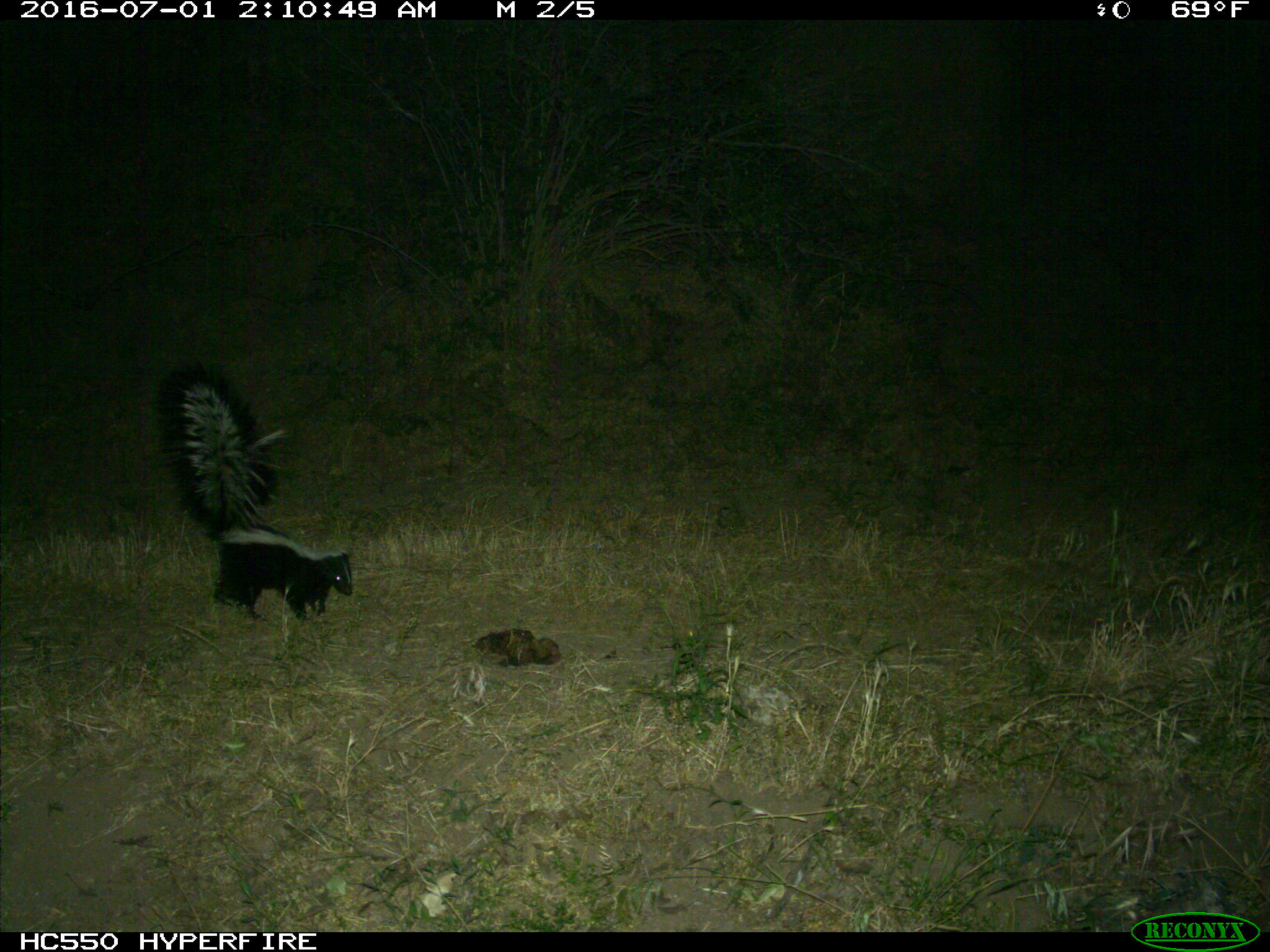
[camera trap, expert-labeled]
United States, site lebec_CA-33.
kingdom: Animalia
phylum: Chordata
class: Mammalia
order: Carnivora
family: Mephitidae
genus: Mephitis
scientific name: Mephitis mephitis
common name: striped skunk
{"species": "Mephitis mephitis (striped skunk)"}